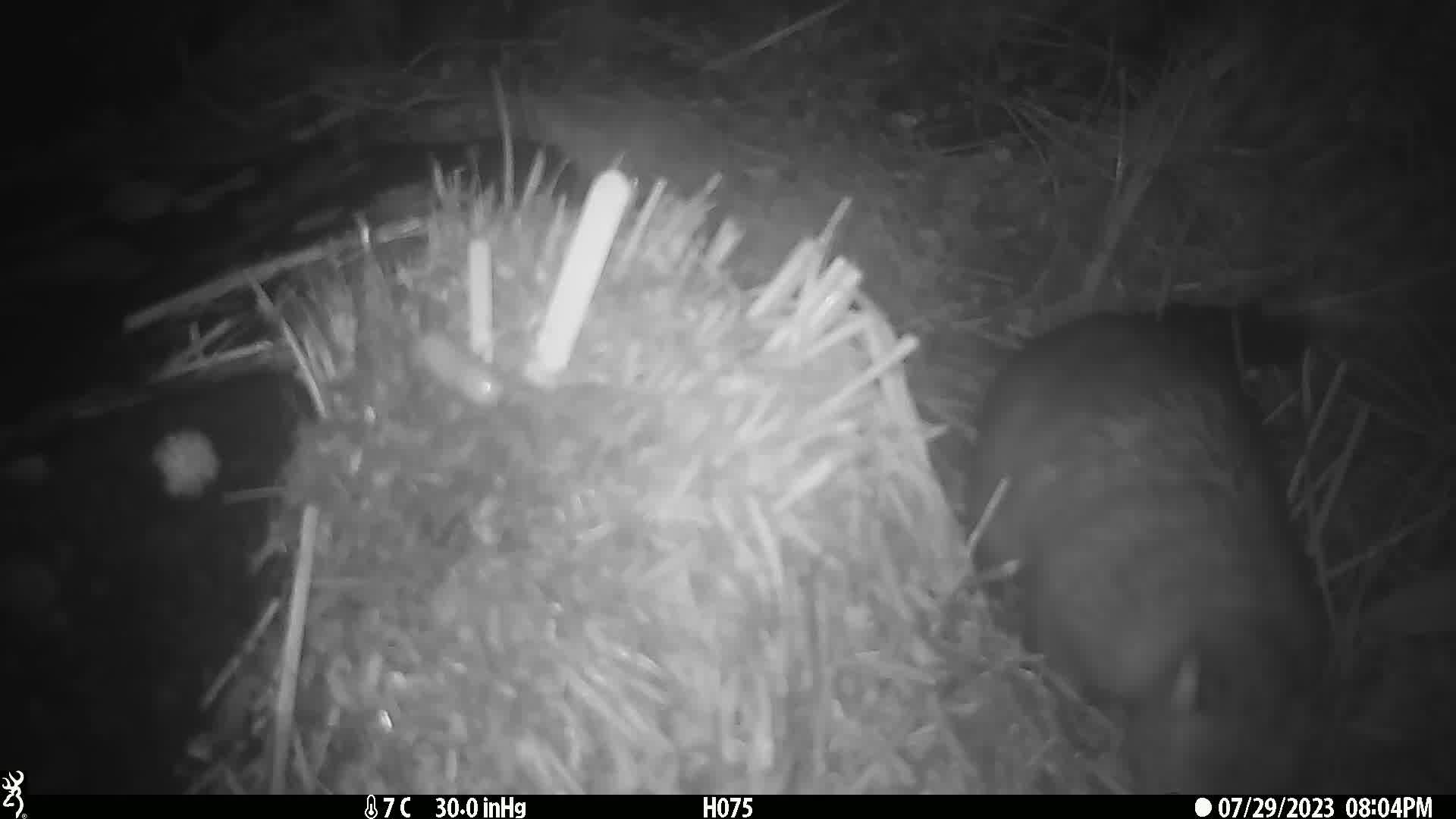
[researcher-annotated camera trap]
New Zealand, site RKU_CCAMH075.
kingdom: Animalia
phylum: Chordata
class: Mammalia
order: Diprotodontia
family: Phalangeridae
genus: Trichosurus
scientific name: Trichosurus vulpecula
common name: common brushtail possum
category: possum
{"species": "possum (common brushtail possum) (Trichosurus vulpecula)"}